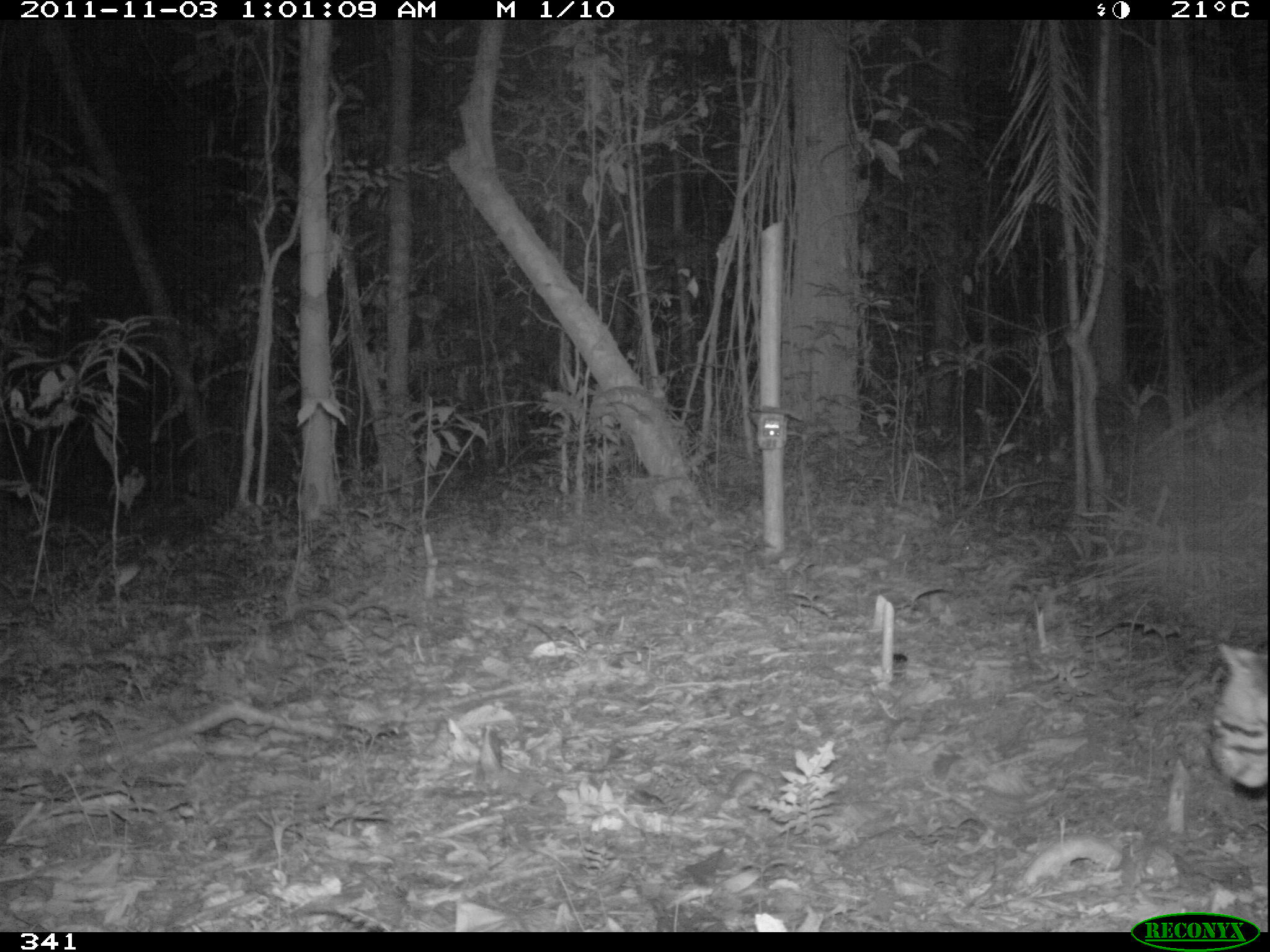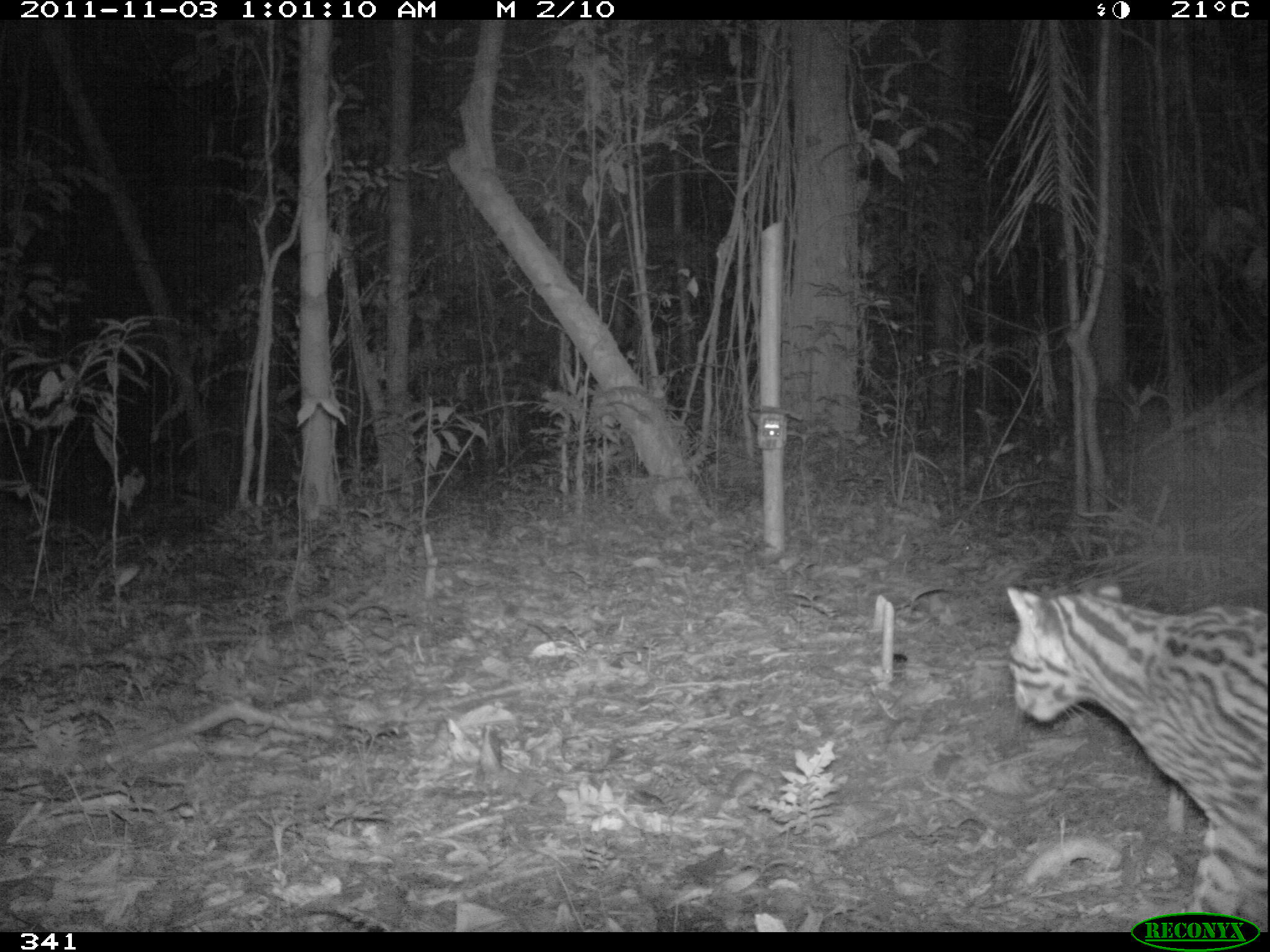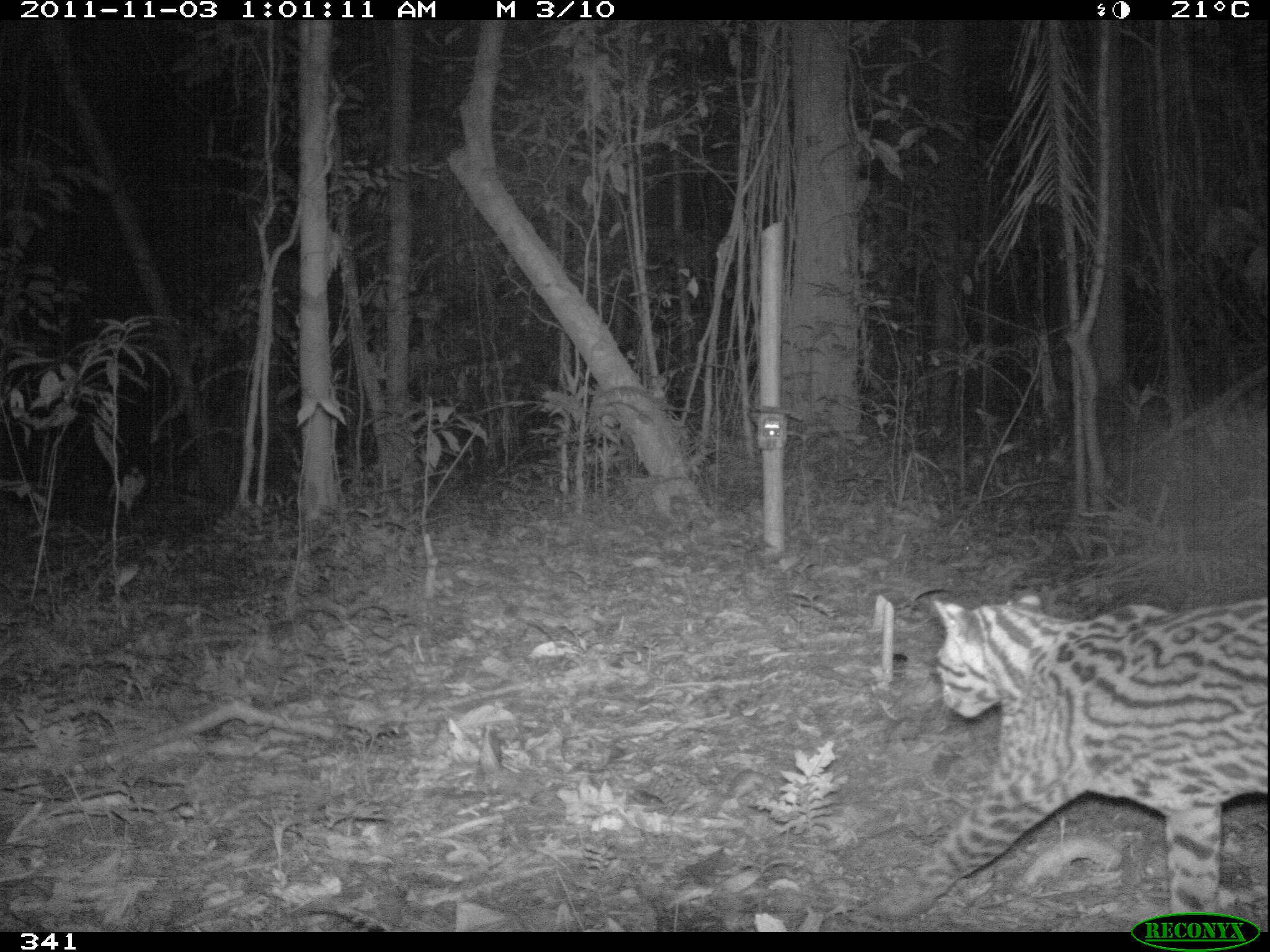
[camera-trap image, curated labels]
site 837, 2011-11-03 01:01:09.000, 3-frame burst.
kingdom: Animalia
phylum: Chordata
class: Mammalia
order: Carnivora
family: Felidae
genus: Leopardus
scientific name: Leopardus pardalis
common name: ocelot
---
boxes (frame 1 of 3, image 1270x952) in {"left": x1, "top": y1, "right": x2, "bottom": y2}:
leopardus pardalis: {"left": 1208, "top": 639, "right": 1267, "bottom": 792}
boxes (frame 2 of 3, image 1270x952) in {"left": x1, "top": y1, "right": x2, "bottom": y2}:
leopardus pardalis: {"left": 1004, "top": 577, "right": 1267, "bottom": 932}